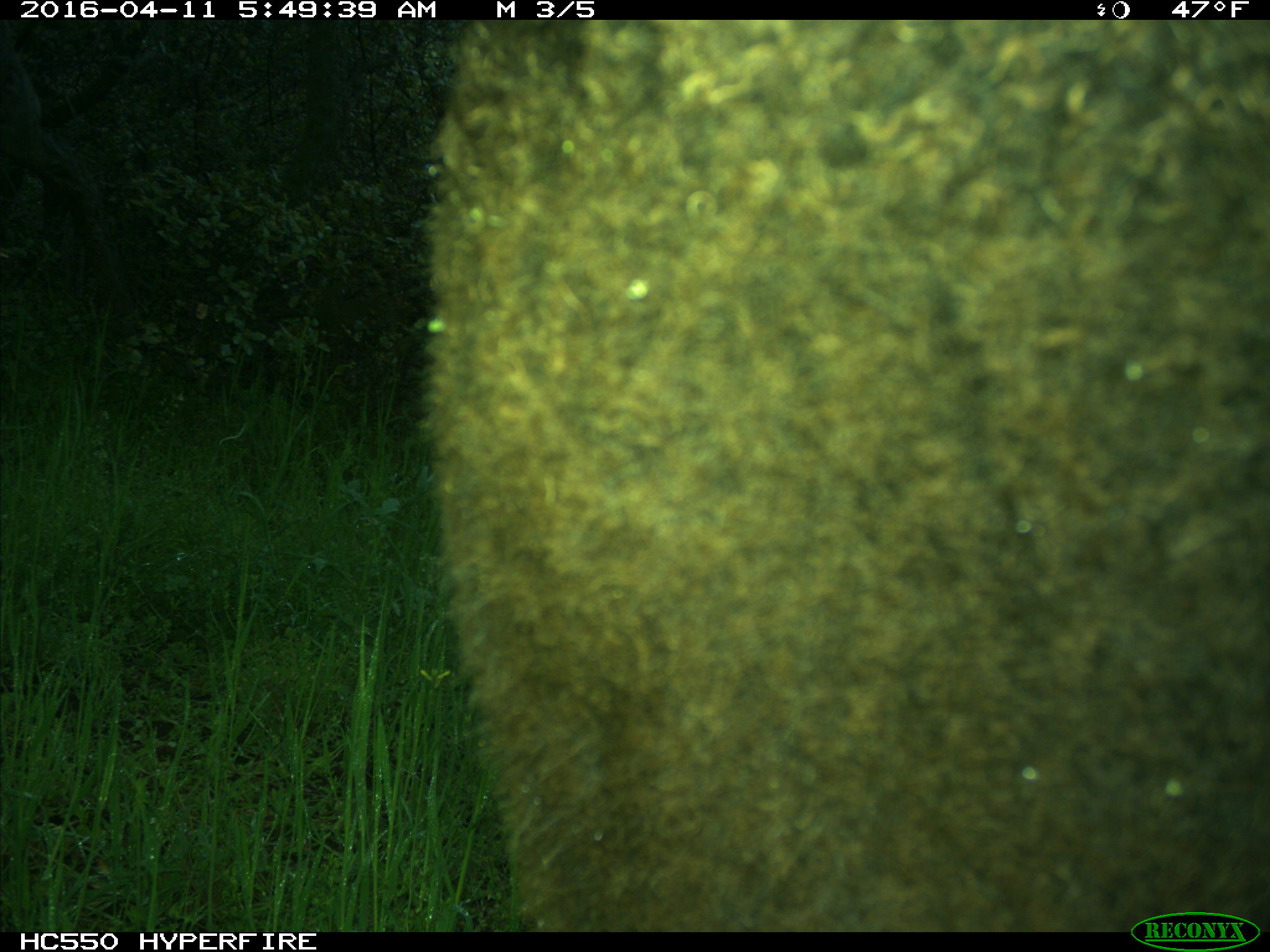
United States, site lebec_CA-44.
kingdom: Animalia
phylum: Chordata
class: Mammalia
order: Artiodactyla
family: Bovidae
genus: Bos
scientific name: Bos taurus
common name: domestic cow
Bos taurus (domestic cow).